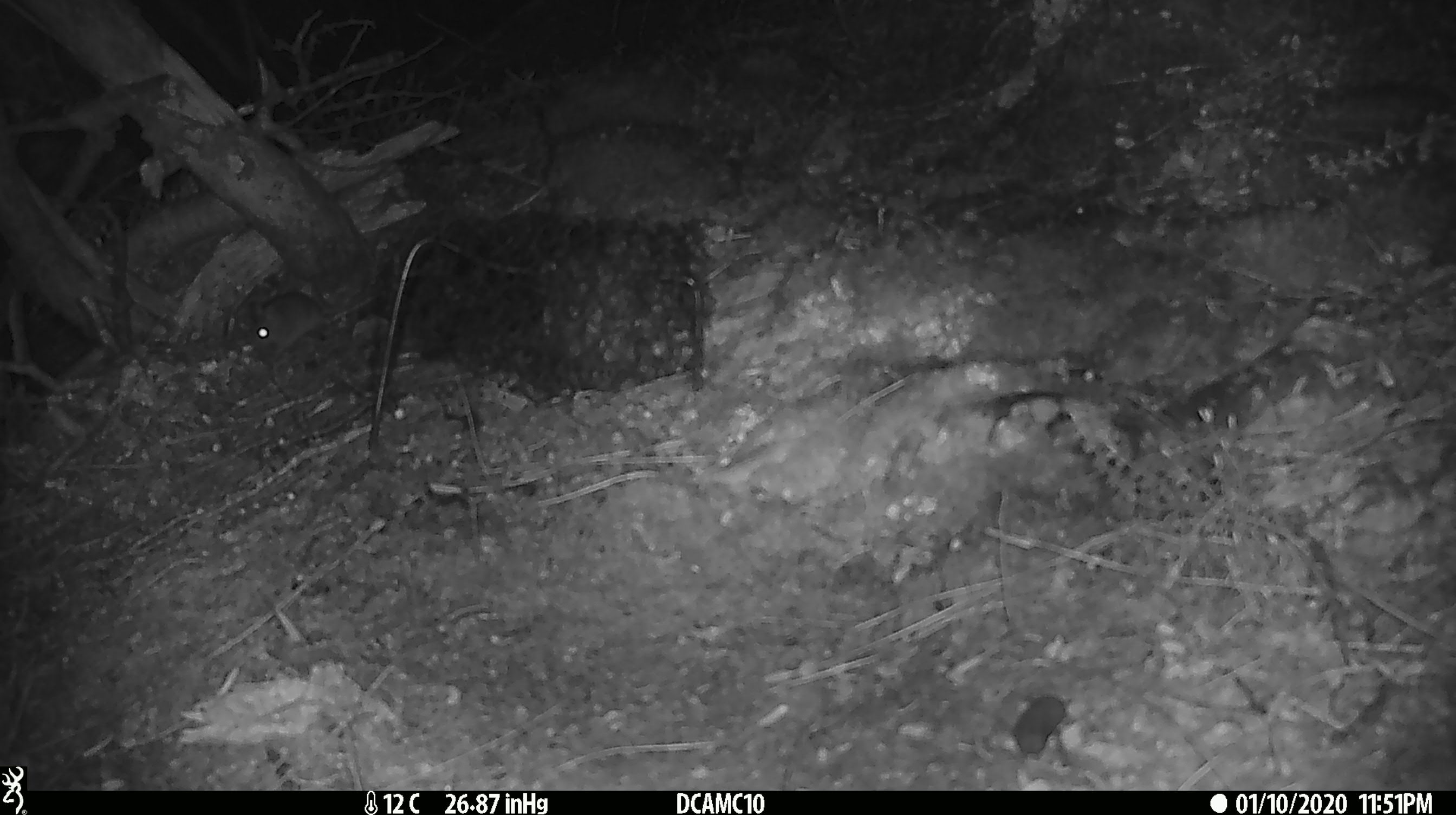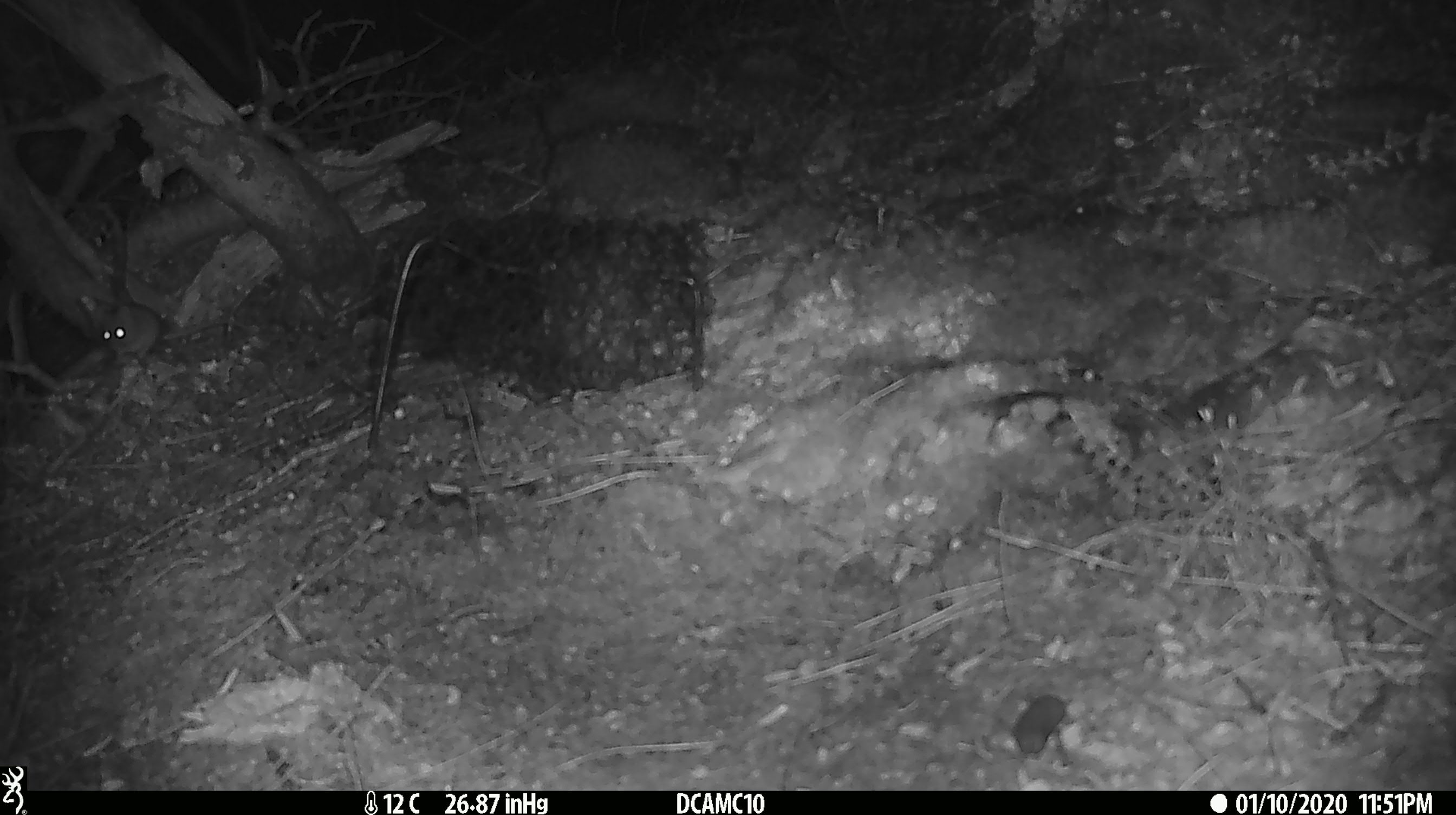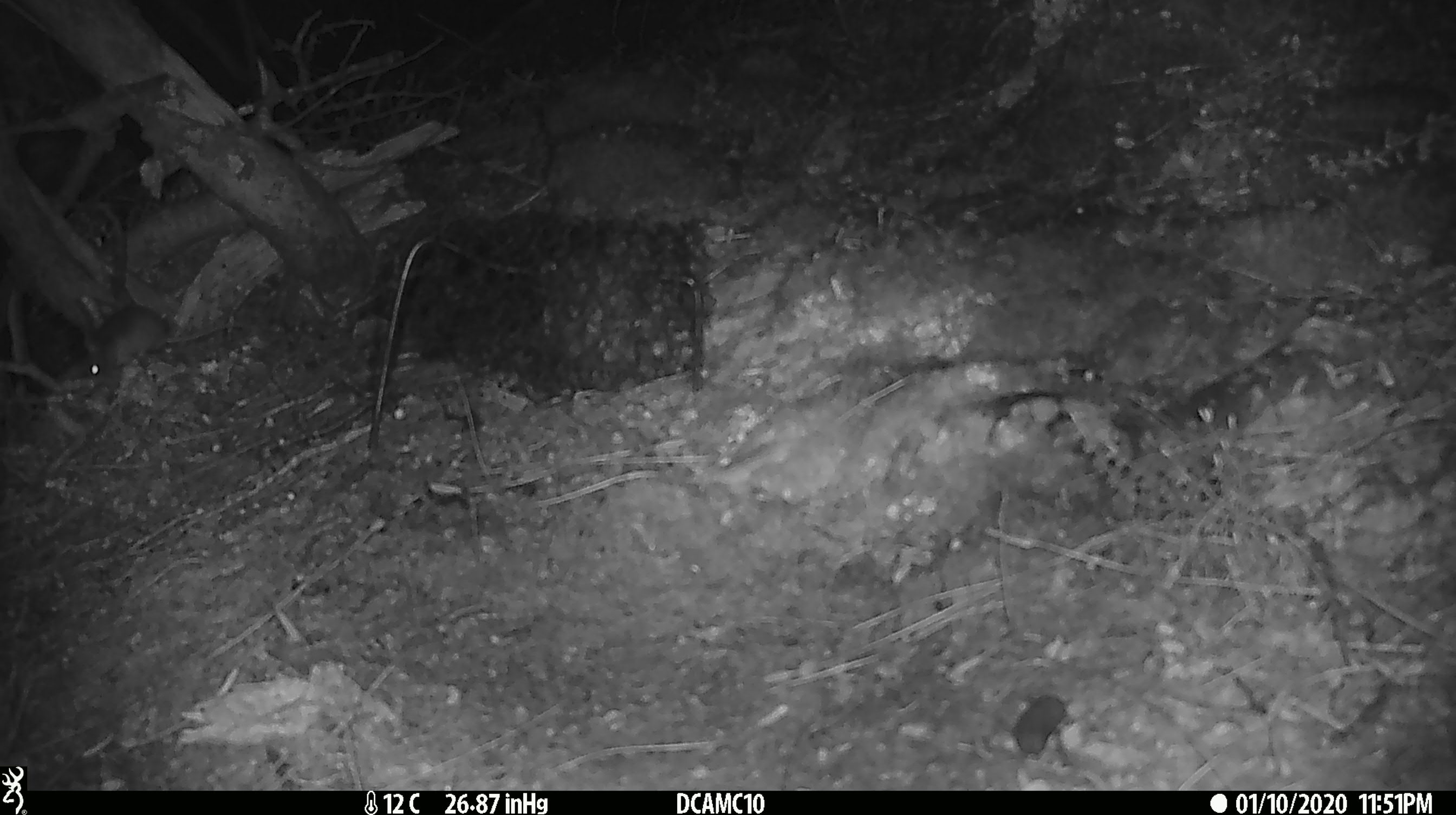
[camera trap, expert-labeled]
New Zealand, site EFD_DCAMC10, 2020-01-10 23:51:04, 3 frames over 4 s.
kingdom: Animalia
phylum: Chordata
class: Mammalia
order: Rodentia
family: Muridae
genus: Mus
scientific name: Mus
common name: mouse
Mouse (Mus).